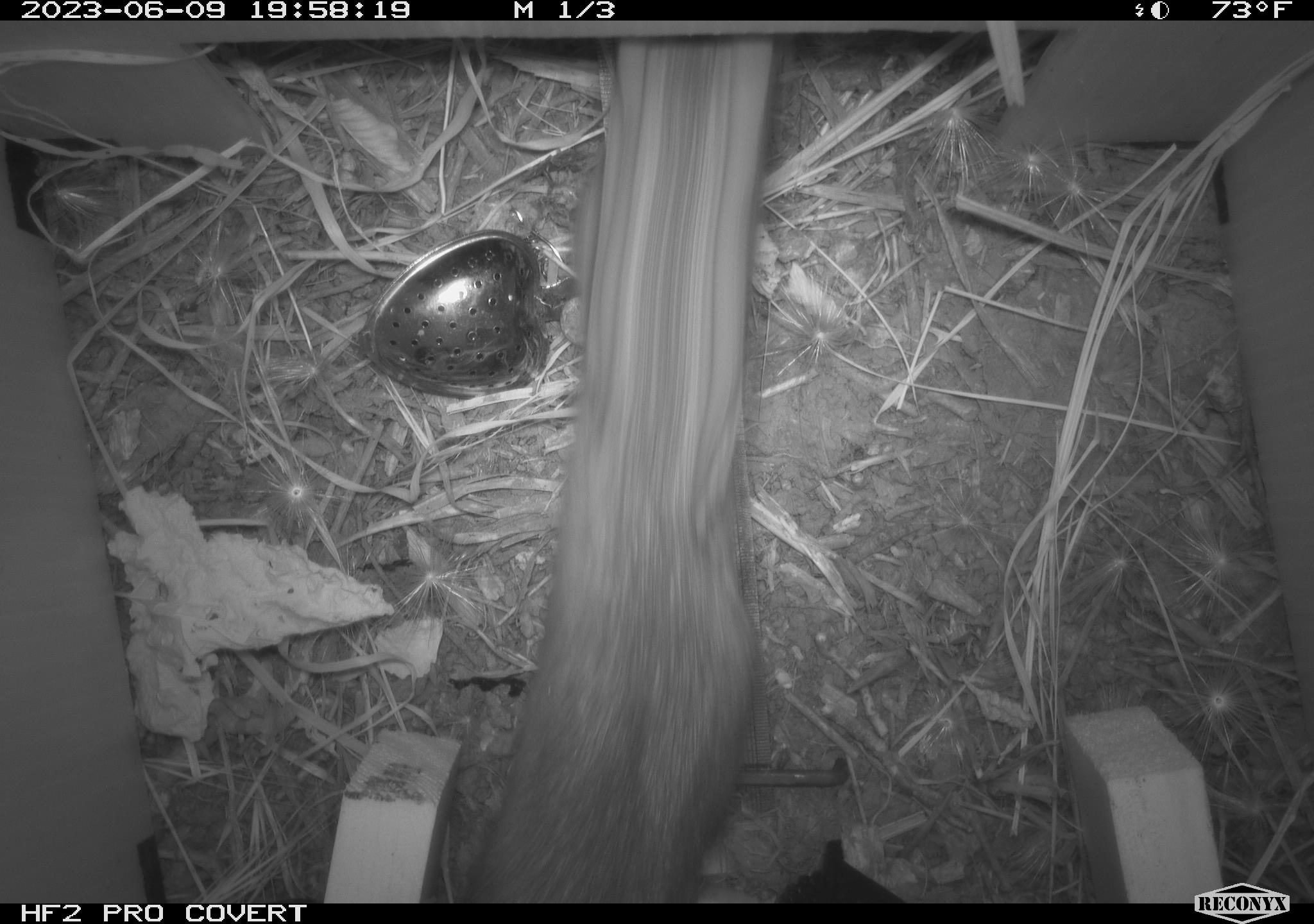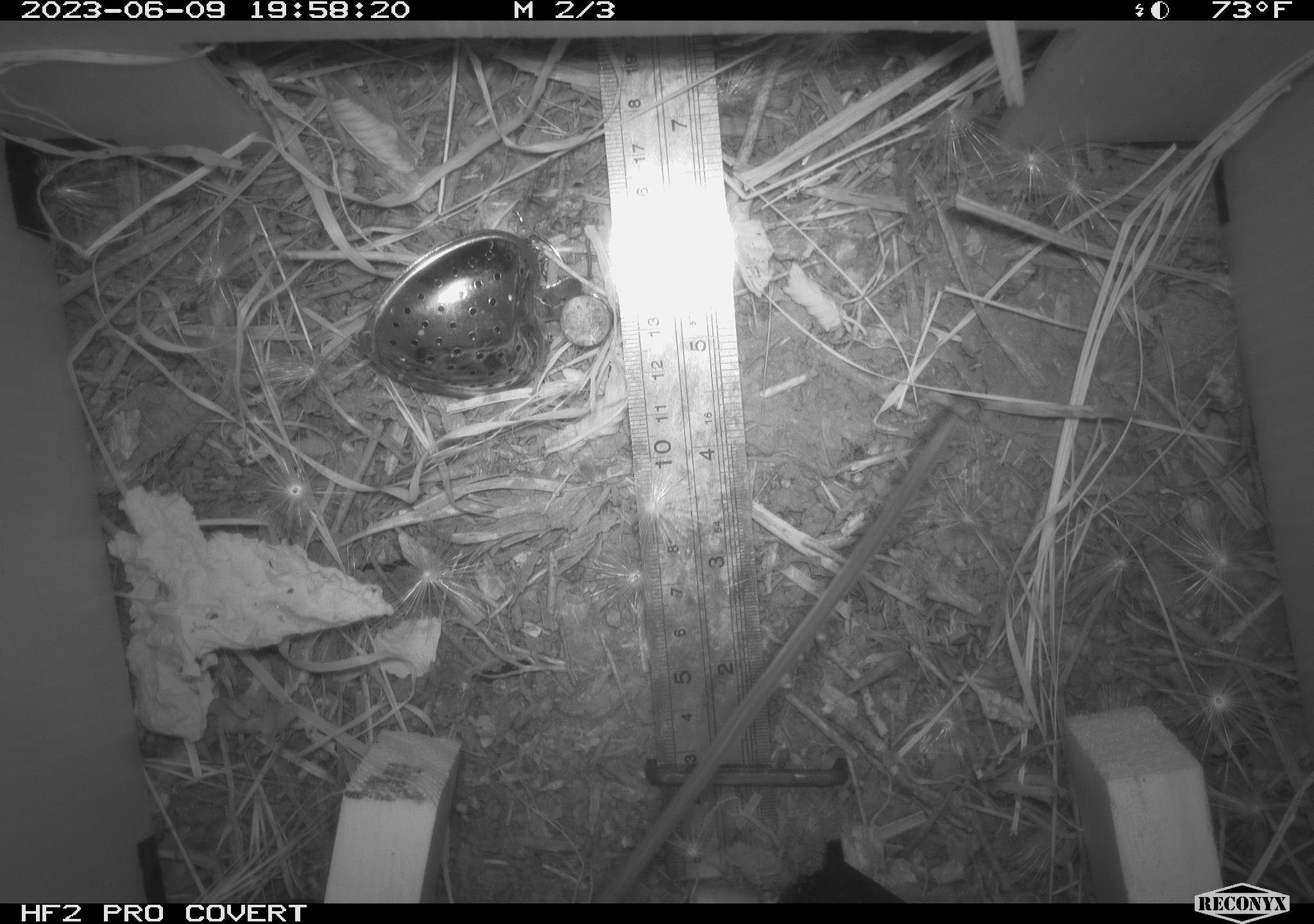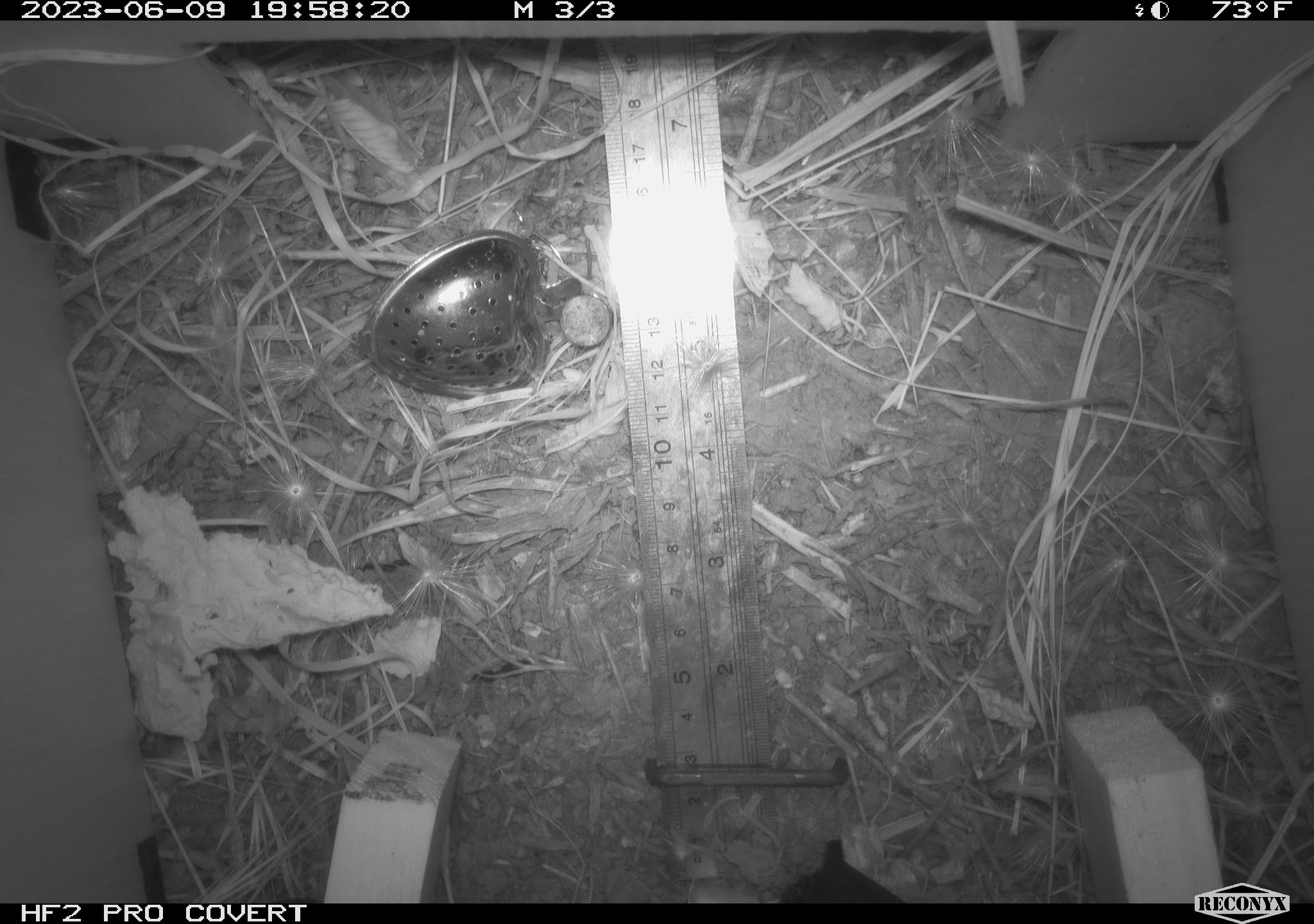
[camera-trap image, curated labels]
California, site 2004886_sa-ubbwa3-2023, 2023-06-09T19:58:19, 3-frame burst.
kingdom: Animalia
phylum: Chordata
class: Mammalia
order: Rodentia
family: Muridae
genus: Rattus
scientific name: Rattus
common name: rat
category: rattus species